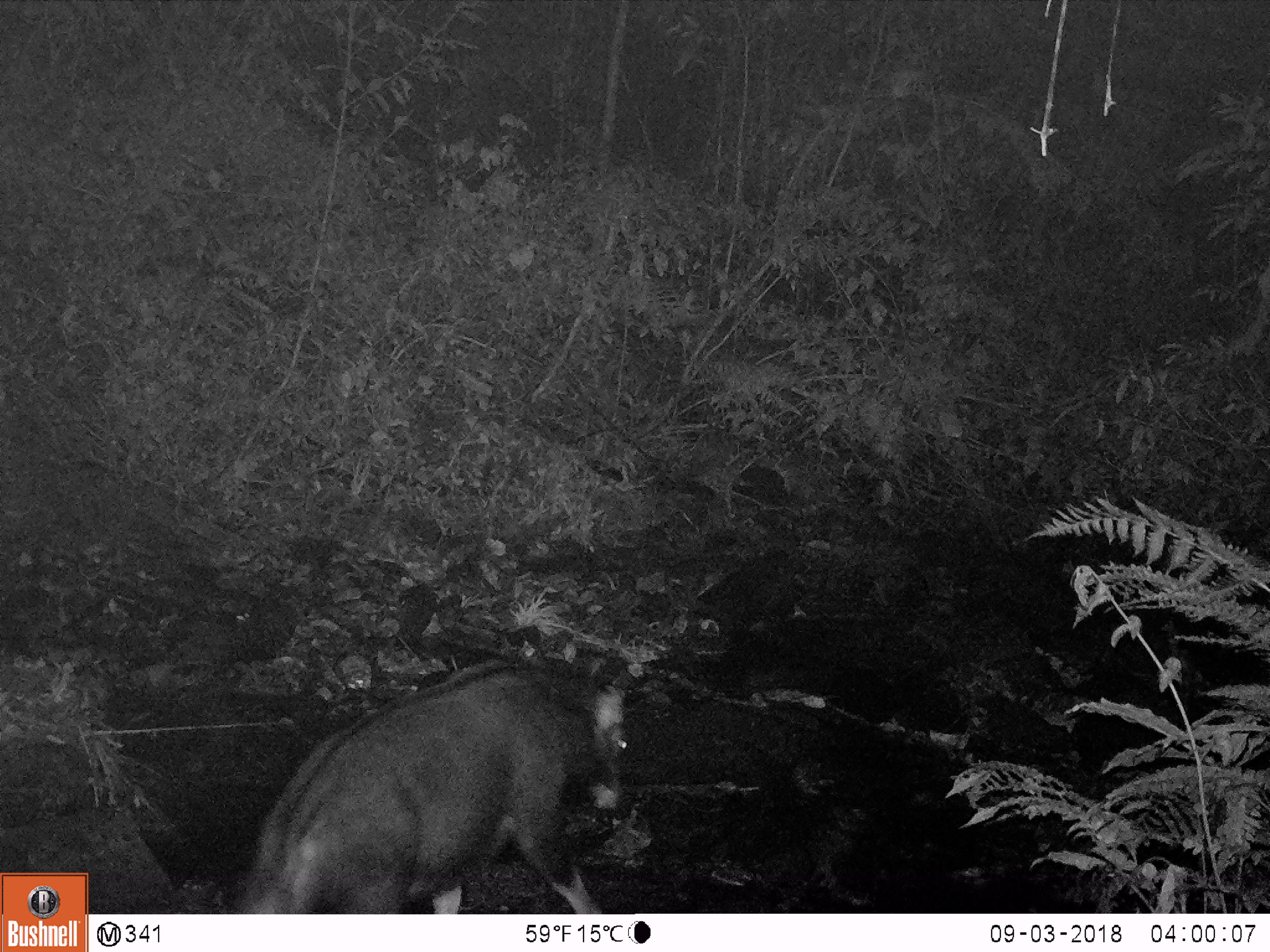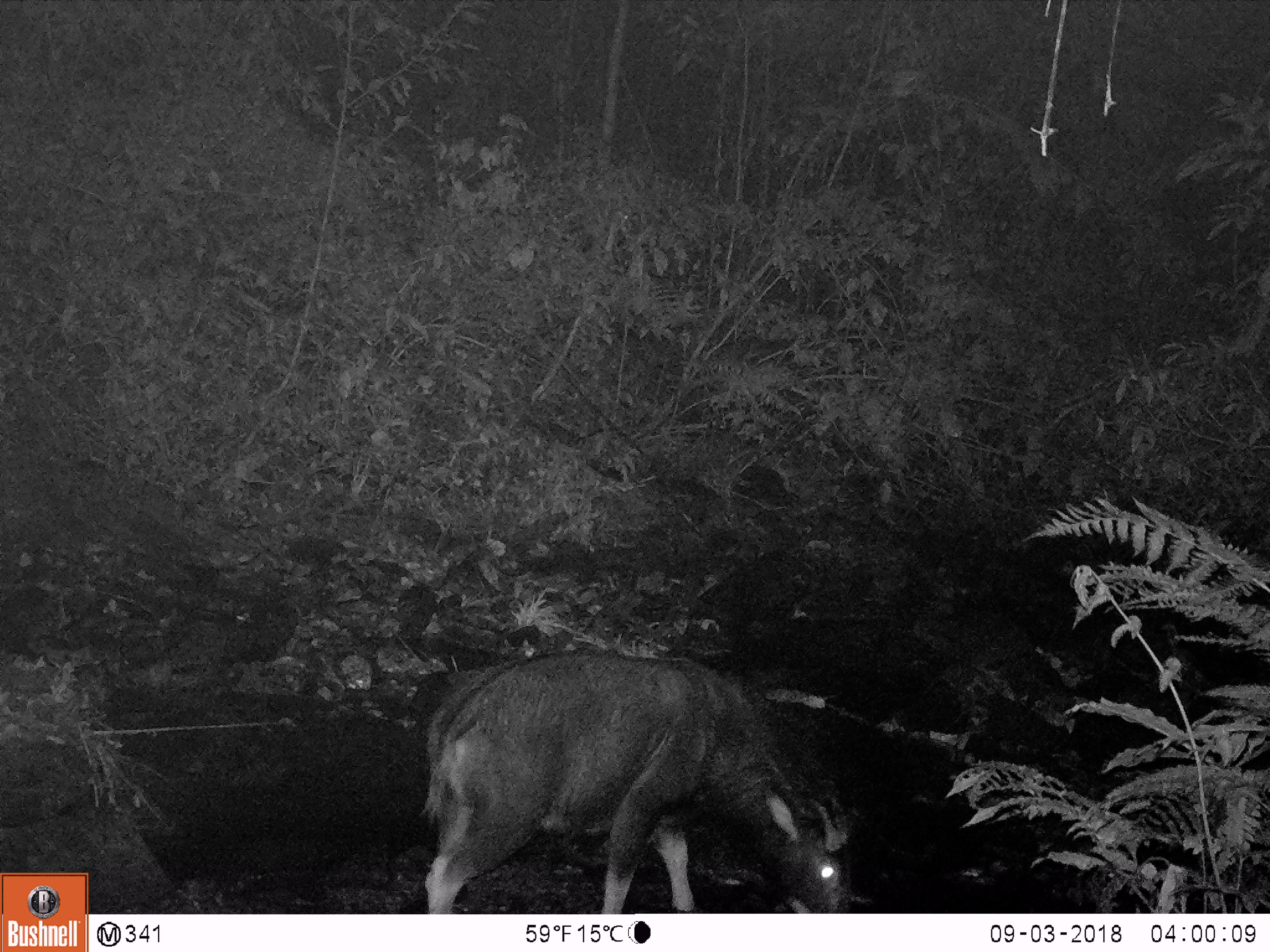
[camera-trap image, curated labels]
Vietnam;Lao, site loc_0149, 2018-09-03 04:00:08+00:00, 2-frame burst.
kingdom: Animalia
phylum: Chordata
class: Mammalia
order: Artiodactyla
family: Bovidae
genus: Capricornis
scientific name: Capricornis sumatraensis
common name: chinese serow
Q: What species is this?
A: Chinese serow (Capricornis sumatraensis).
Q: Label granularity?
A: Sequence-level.